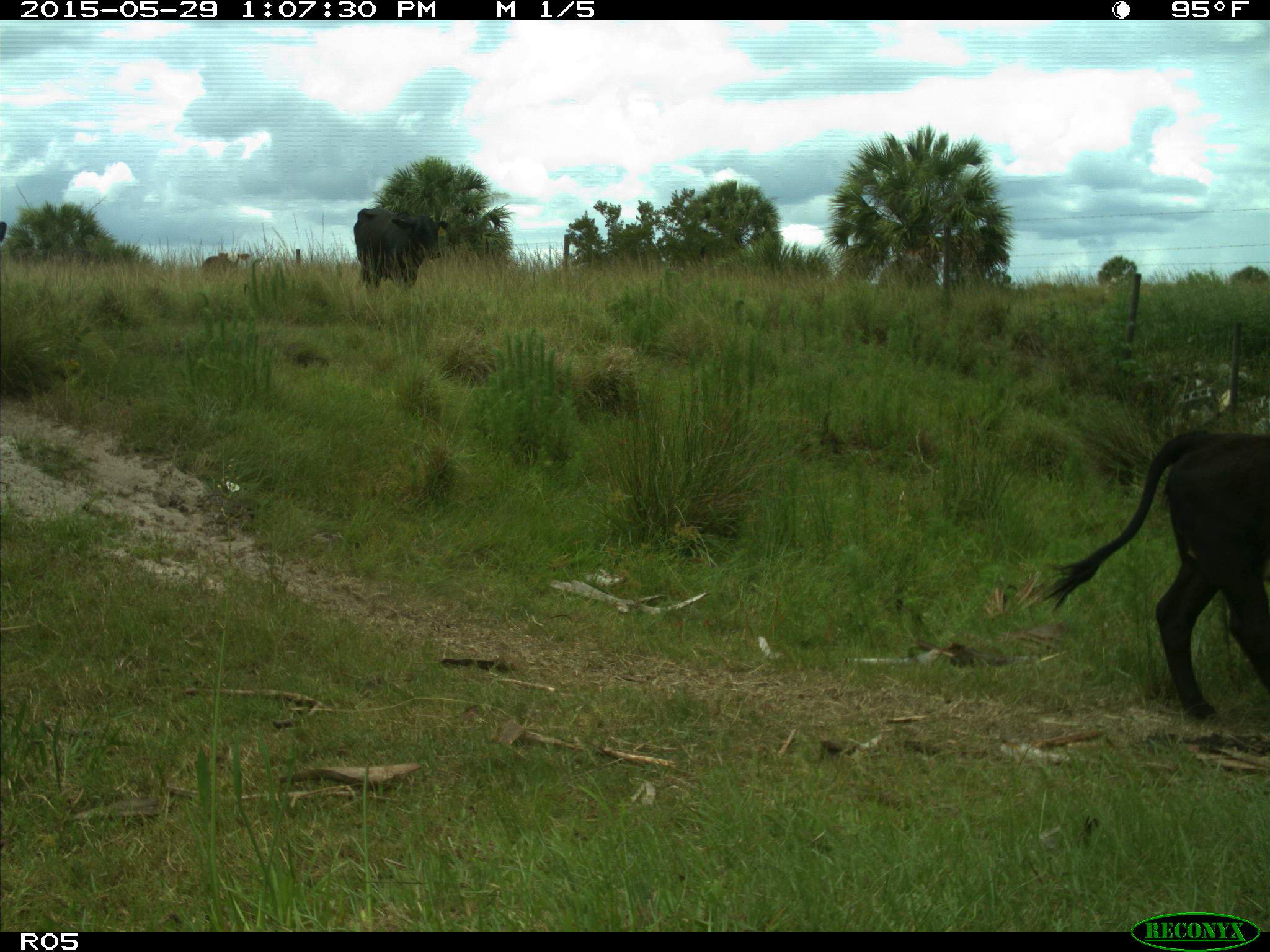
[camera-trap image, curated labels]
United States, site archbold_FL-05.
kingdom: Animalia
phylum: Chordata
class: Mammalia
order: Artiodactyla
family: Bovidae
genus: Bos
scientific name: Bos taurus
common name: domestic cow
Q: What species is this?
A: Bos taurus (domestic cow).